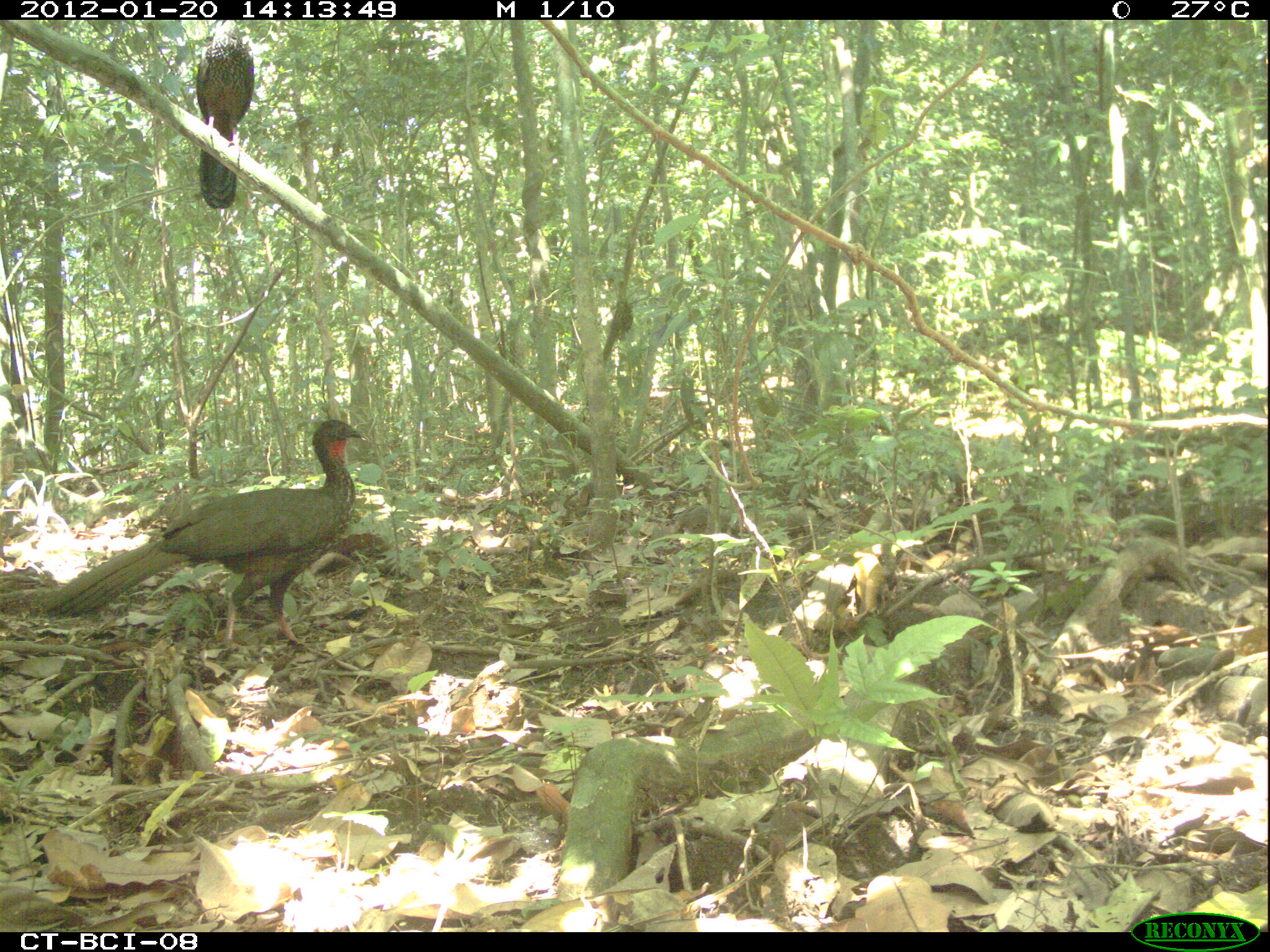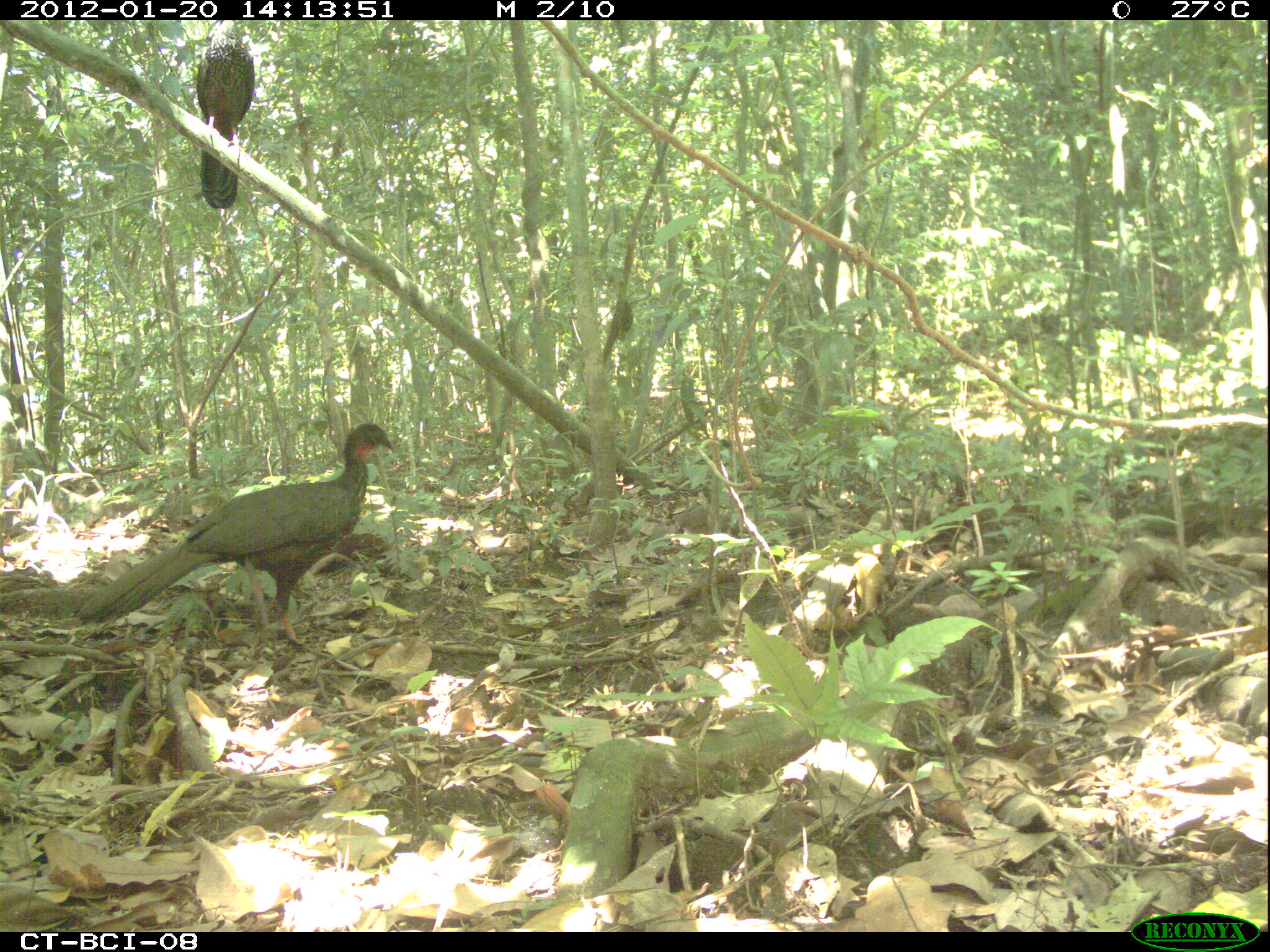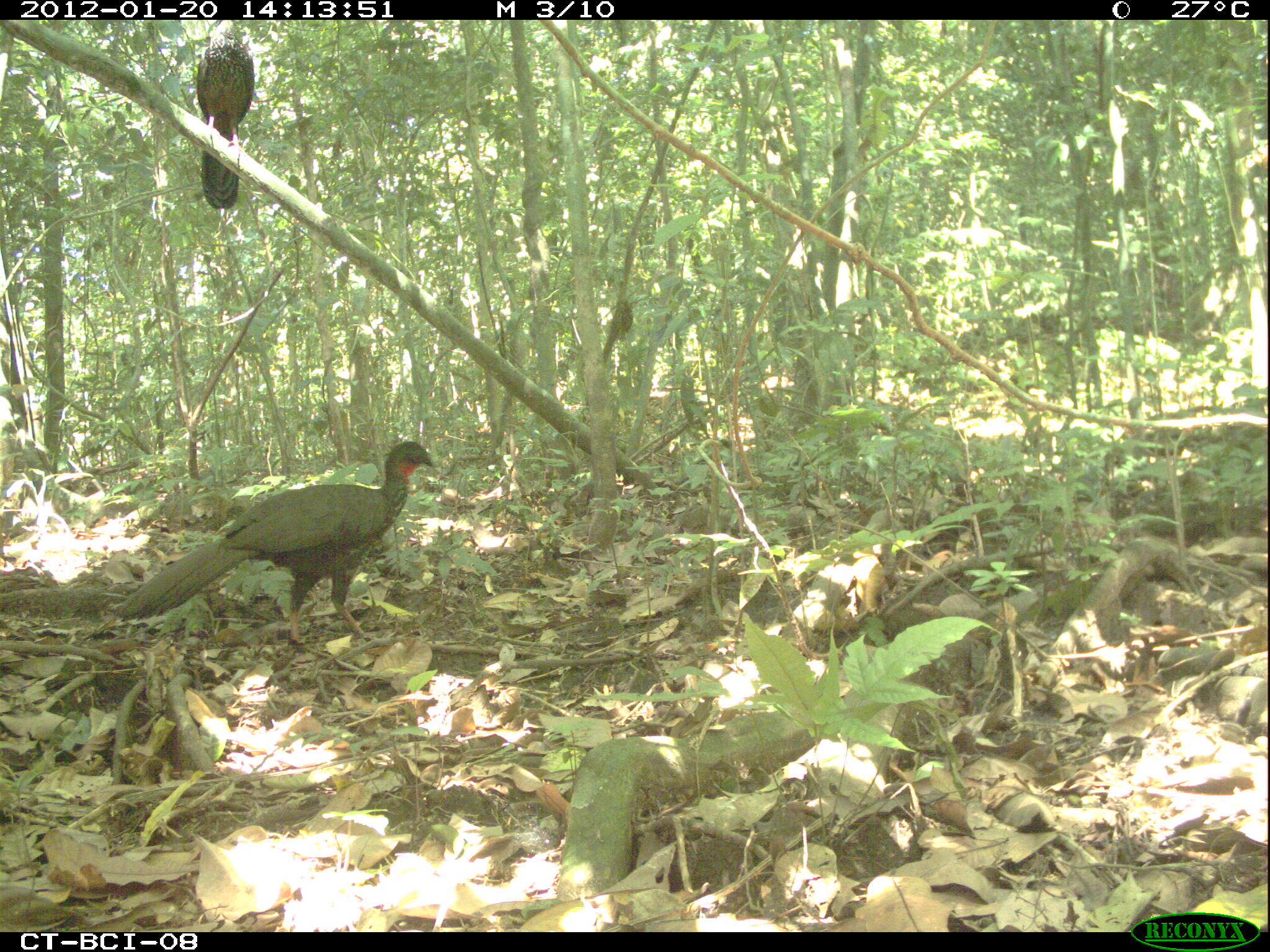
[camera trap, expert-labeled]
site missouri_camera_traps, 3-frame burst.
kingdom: Animalia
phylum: Chordata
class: Aves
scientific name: Aves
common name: bird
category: bird spec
Bird spec (bird) (Aves). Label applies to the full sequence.